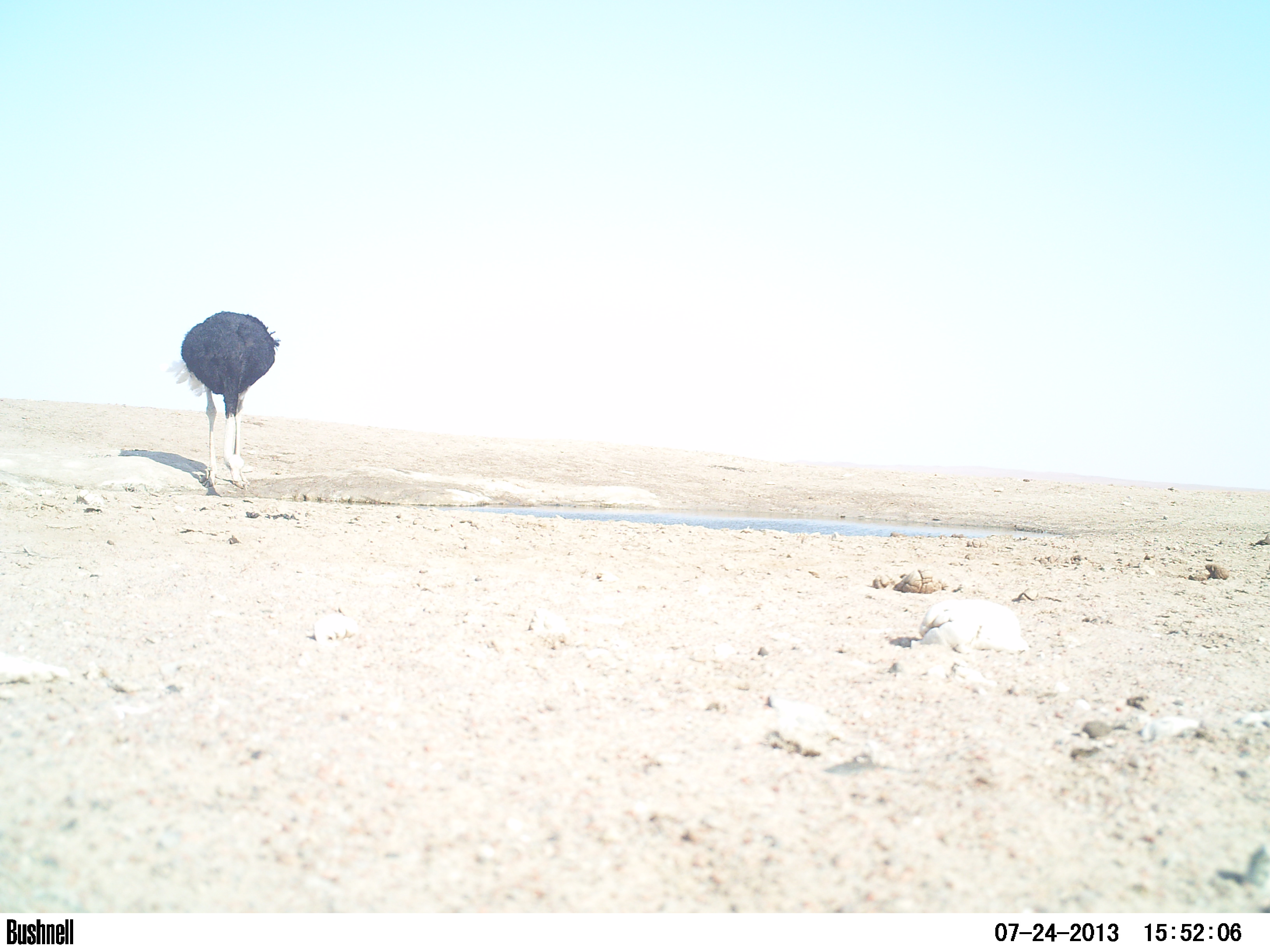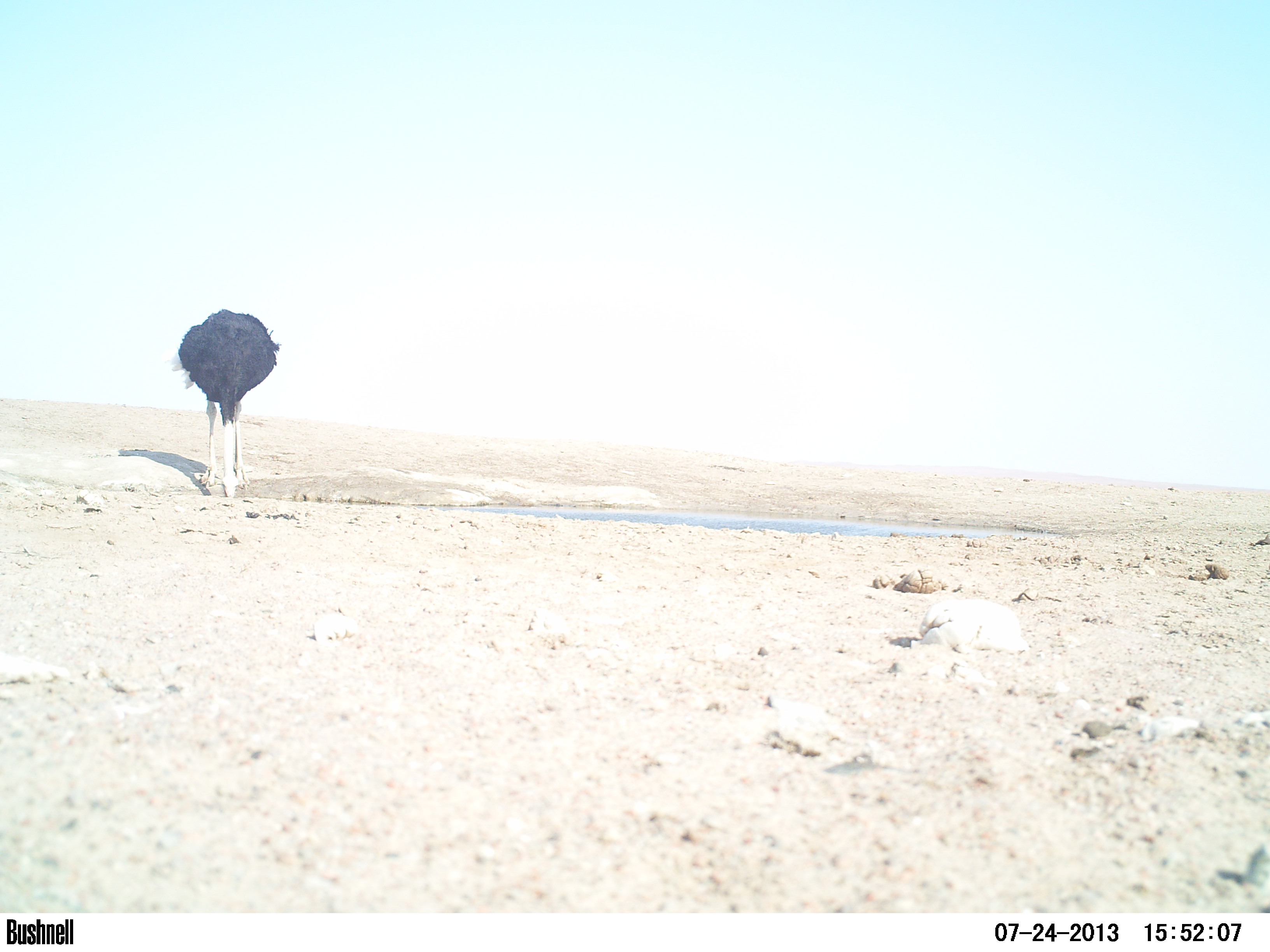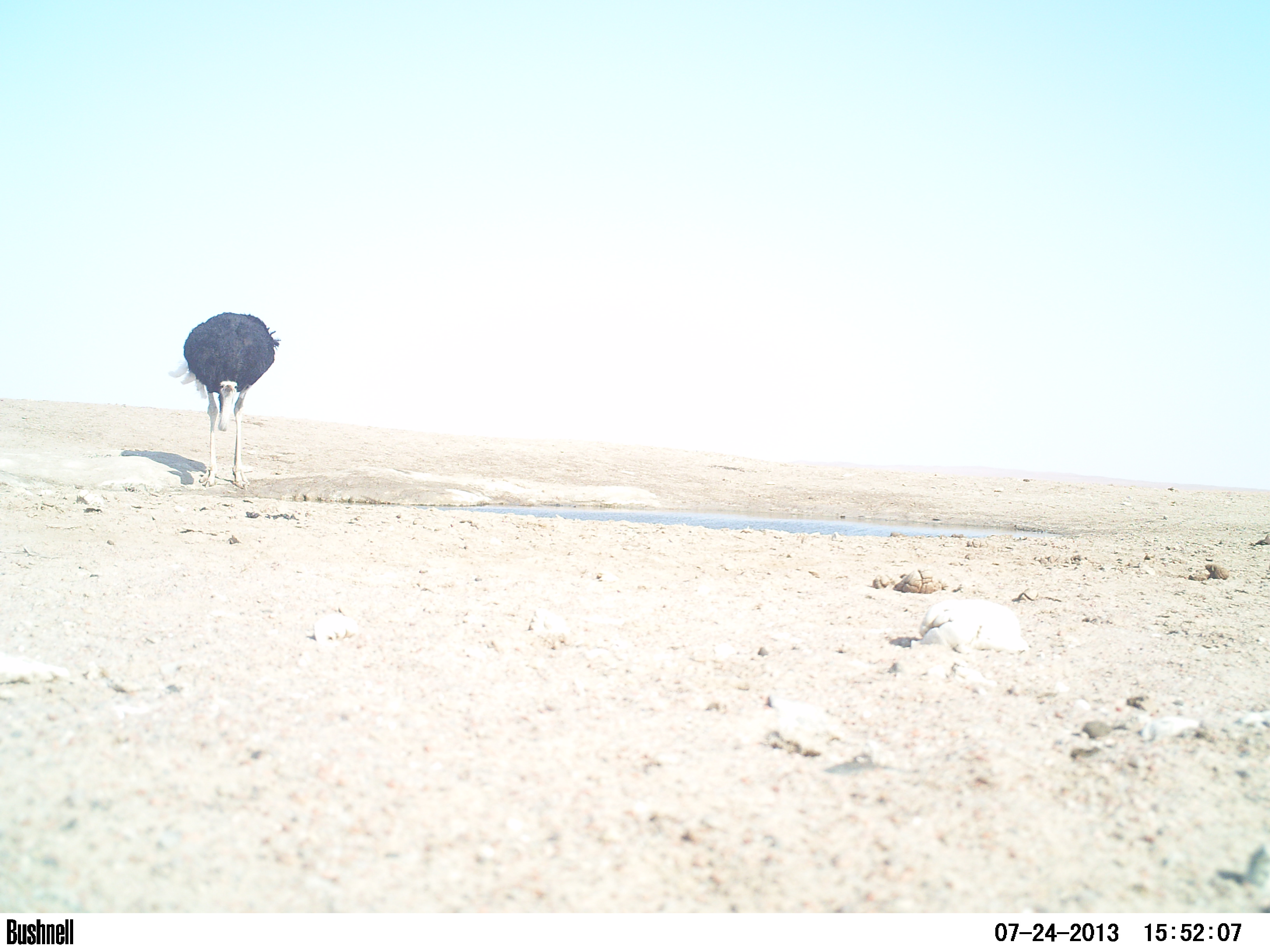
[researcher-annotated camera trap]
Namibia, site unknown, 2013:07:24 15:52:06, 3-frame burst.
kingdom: Animalia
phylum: Chordata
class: Aves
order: Struthioniformes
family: Struthionidae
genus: Struthio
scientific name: Struthio camelus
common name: common ostrich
Struthio camelus (common ostrich).